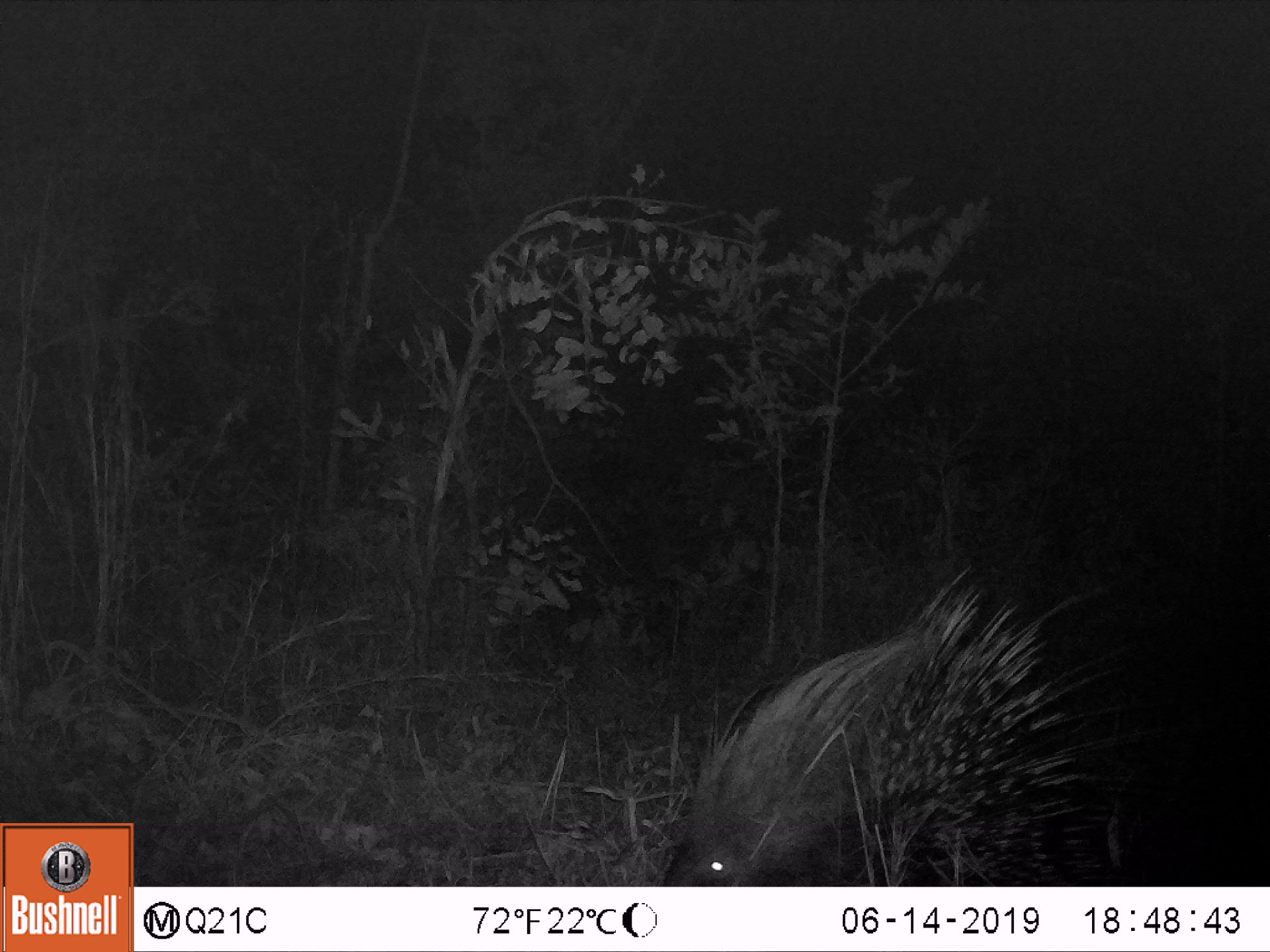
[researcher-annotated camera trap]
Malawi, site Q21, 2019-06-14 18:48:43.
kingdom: Animalia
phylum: Chordata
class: Mammalia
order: Rodentia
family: Hystricidae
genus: Hystrix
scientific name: Hystrix africaeaustralis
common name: cape porcupine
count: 1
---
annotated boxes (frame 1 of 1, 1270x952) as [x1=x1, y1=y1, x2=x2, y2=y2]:
cape porcupine: [x1=647, y1=556, x2=1182, y2=884]